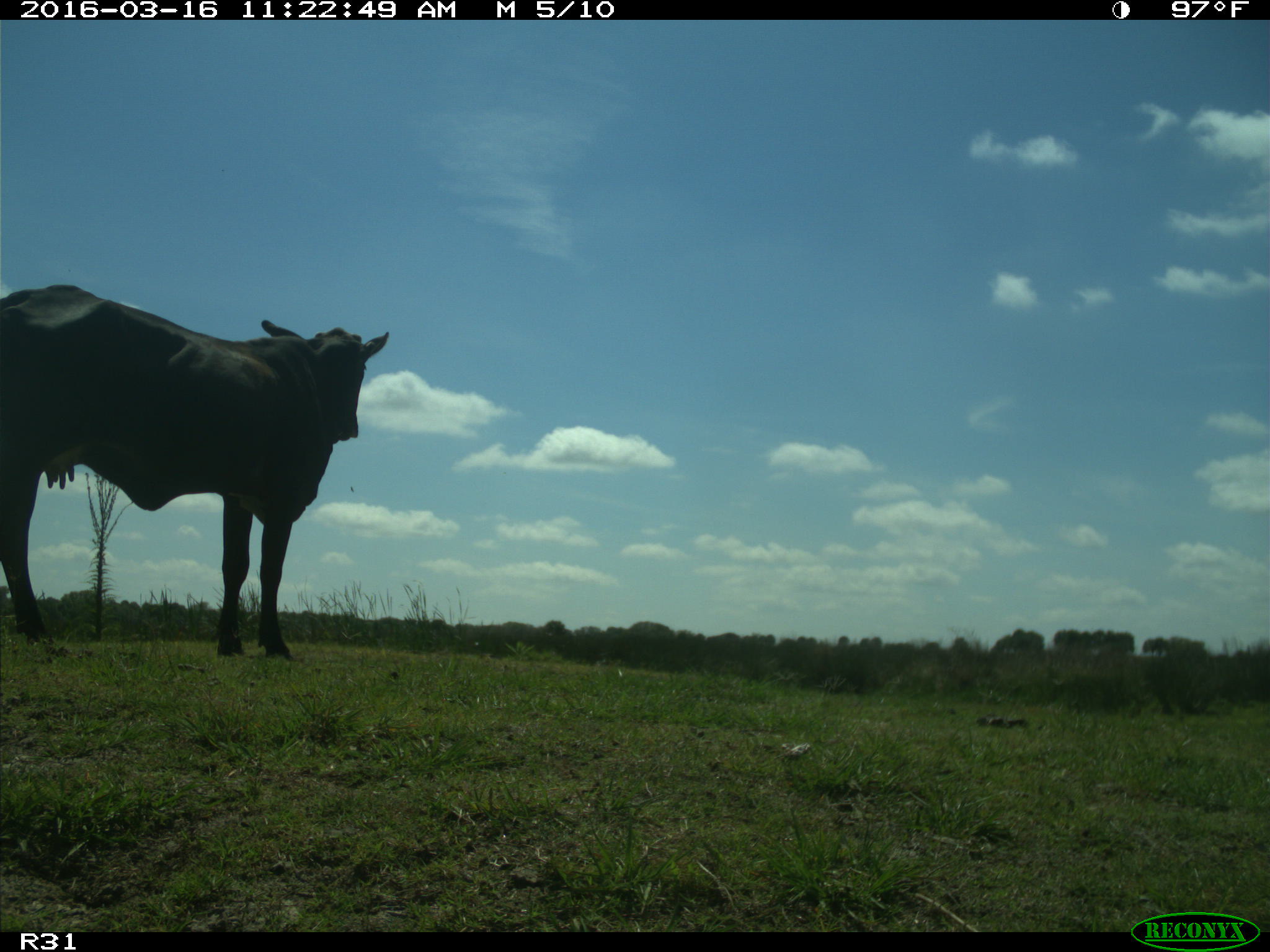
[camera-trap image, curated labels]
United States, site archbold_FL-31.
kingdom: Animalia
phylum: Chordata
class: Mammalia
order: Artiodactyla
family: Bovidae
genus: Bos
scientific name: Bos taurus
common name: domestic cow